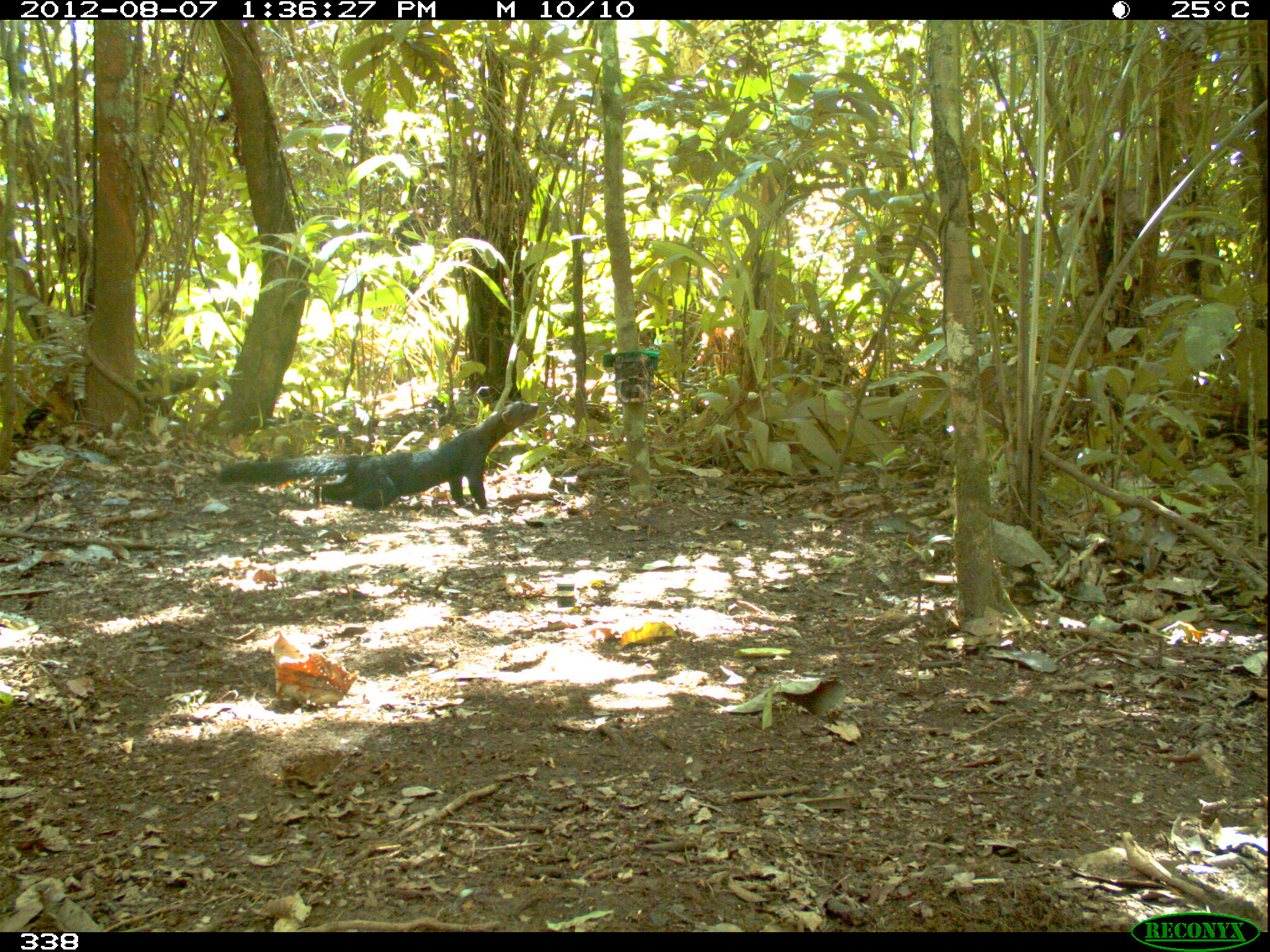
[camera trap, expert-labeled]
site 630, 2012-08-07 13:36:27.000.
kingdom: Animalia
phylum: Chordata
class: Mammalia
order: Carnivora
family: Mustelidae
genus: Eira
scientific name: Eira barbara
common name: tayra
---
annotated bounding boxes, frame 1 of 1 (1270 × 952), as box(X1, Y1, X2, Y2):
eira barbara: box(209, 394, 539, 510)